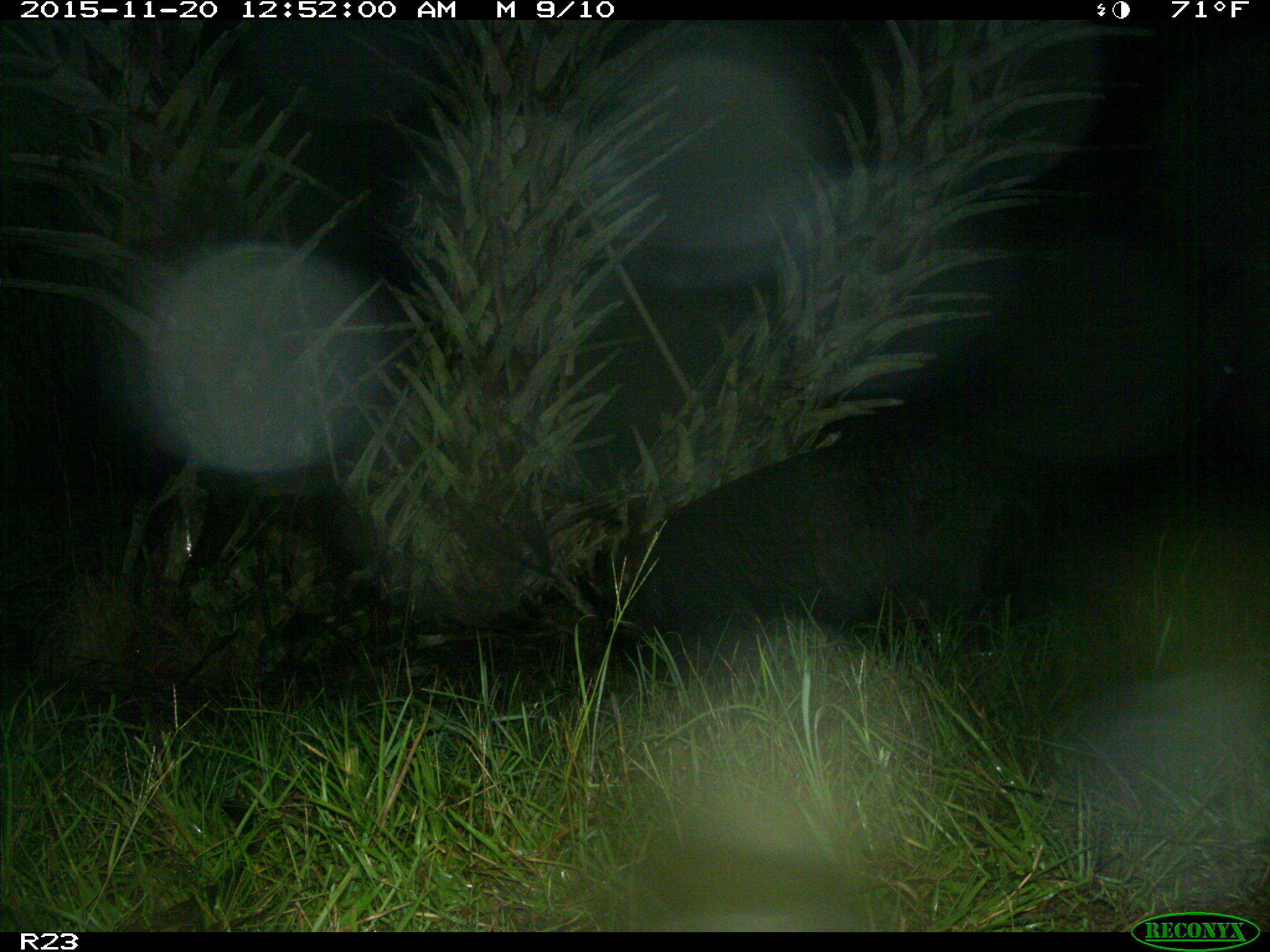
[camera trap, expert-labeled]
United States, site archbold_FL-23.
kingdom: Animalia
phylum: Chordata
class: Mammalia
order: Artiodactyla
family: Suidae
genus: Sus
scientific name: Sus scrofa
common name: wild boar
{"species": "Sus scrofa (wild boar)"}